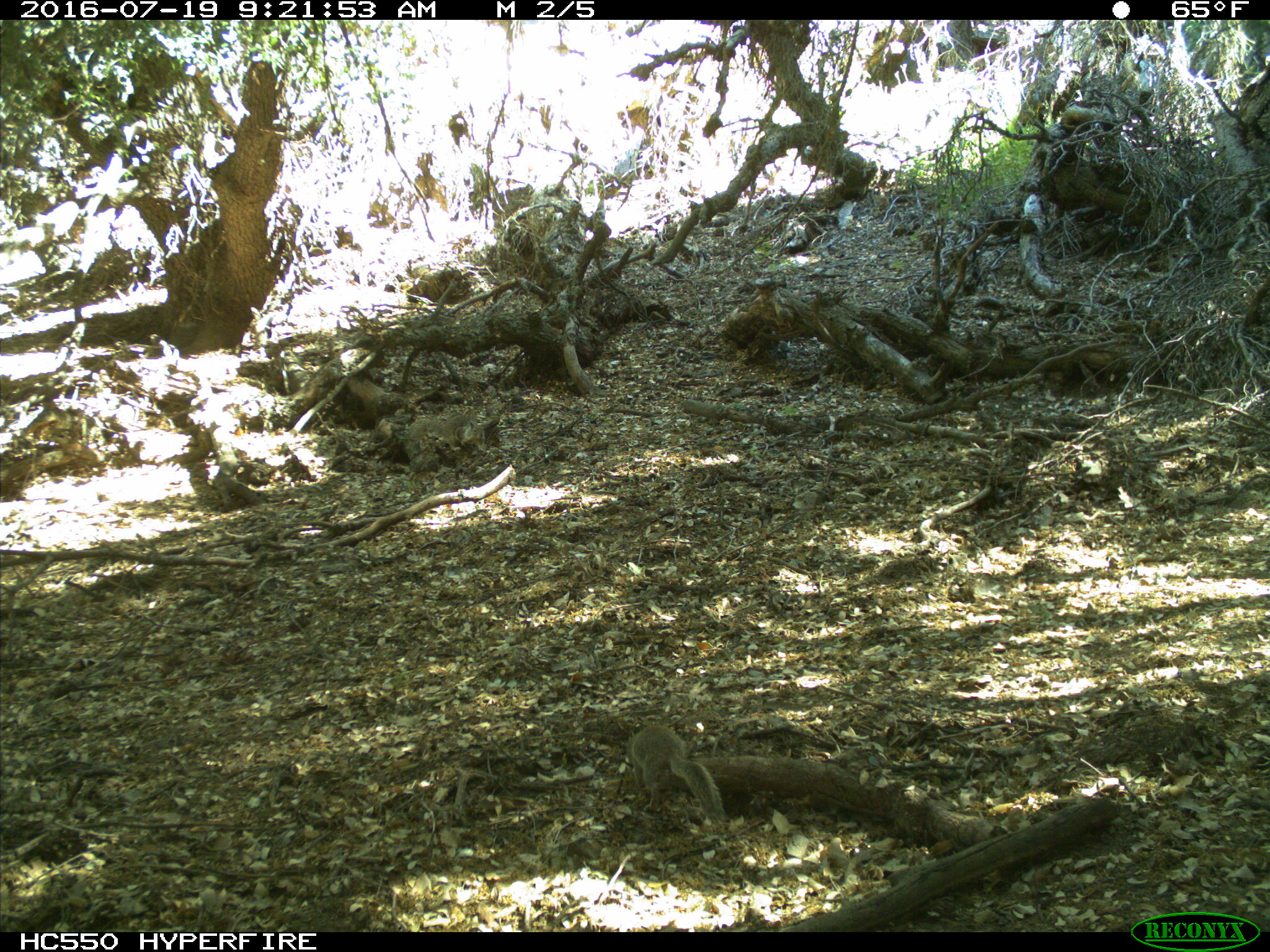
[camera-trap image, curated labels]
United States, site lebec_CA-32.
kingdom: Animalia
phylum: Chordata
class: Mammalia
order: Rodentia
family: Sciuridae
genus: Otospermophilus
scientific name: Otospermophilus beecheyi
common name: california ground squirrel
Otospermophilus beecheyi (california ground squirrel).